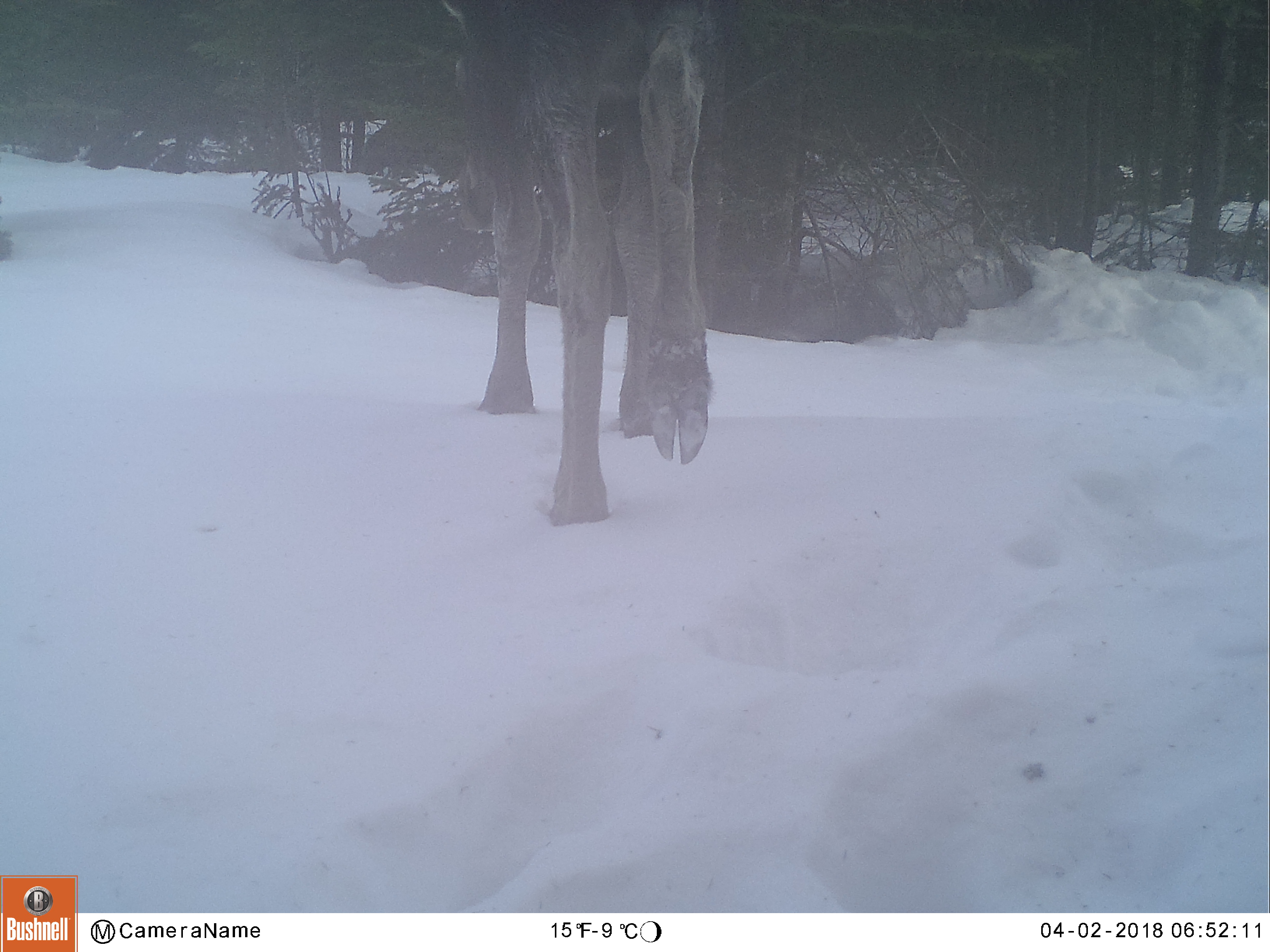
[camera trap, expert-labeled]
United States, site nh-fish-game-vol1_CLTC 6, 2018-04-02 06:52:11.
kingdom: Animalia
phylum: Chordata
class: Mammalia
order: Artiodactyla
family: Cervidae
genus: Alces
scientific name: Alces alces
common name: moose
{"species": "moose (Alces alces)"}